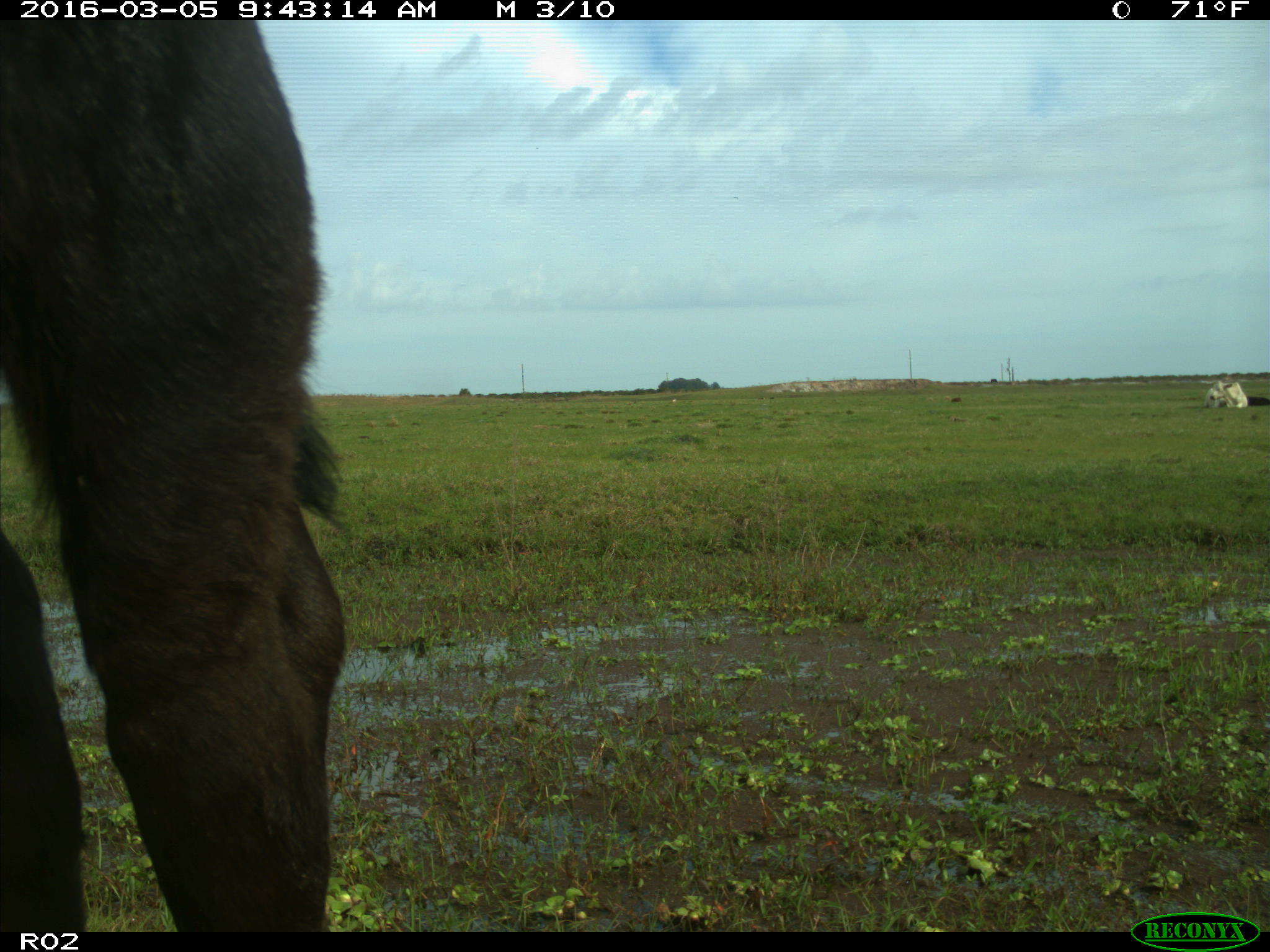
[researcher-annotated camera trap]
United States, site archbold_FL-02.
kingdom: Animalia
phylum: Chordata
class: Mammalia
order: Artiodactyla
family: Bovidae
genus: Bos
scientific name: Bos taurus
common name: domestic cow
Bos taurus (domestic cow).